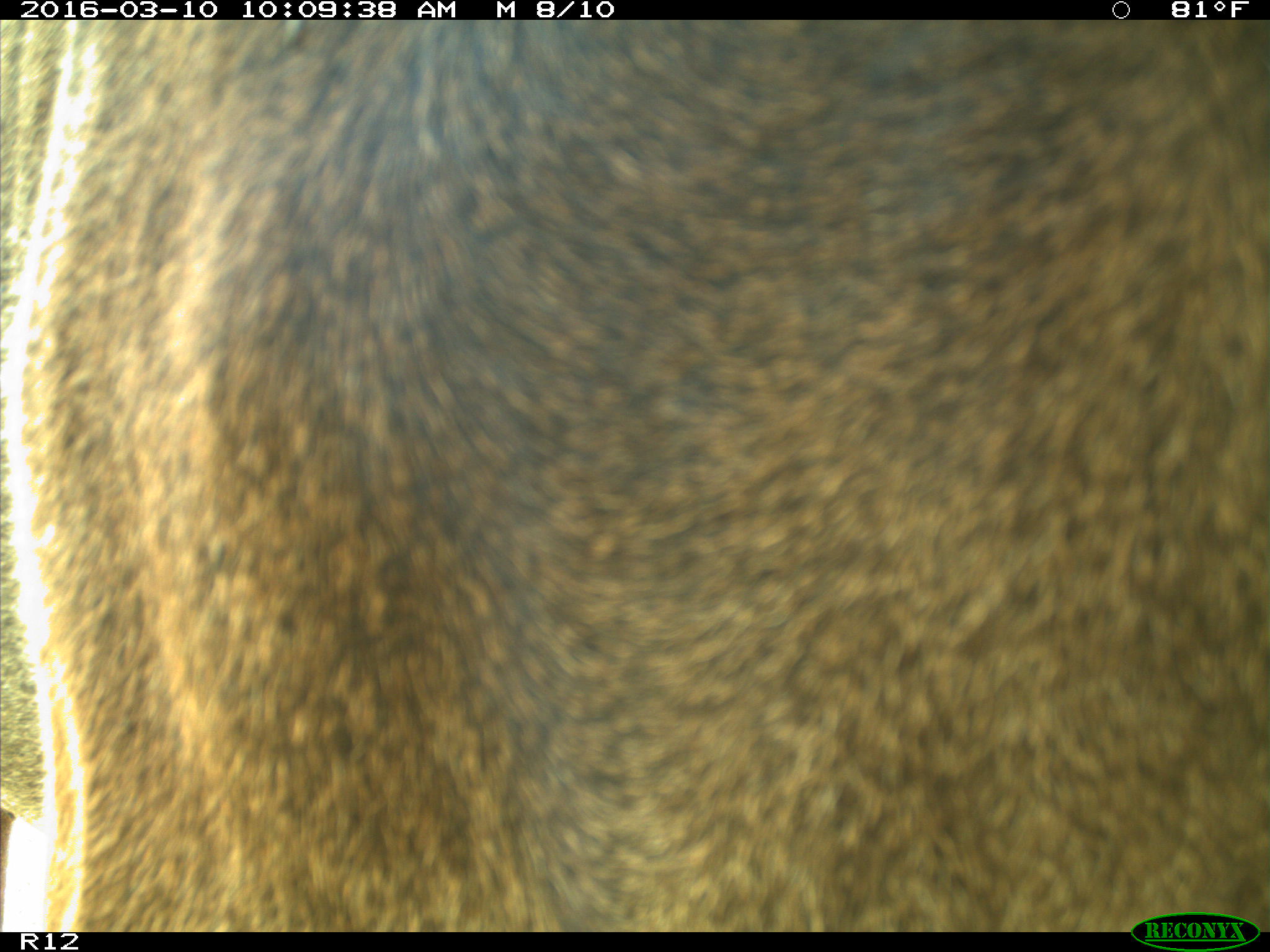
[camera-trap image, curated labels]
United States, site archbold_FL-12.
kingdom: Animalia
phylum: Chordata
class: Mammalia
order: Artiodactyla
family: Bovidae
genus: Bos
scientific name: Bos taurus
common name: domestic cow